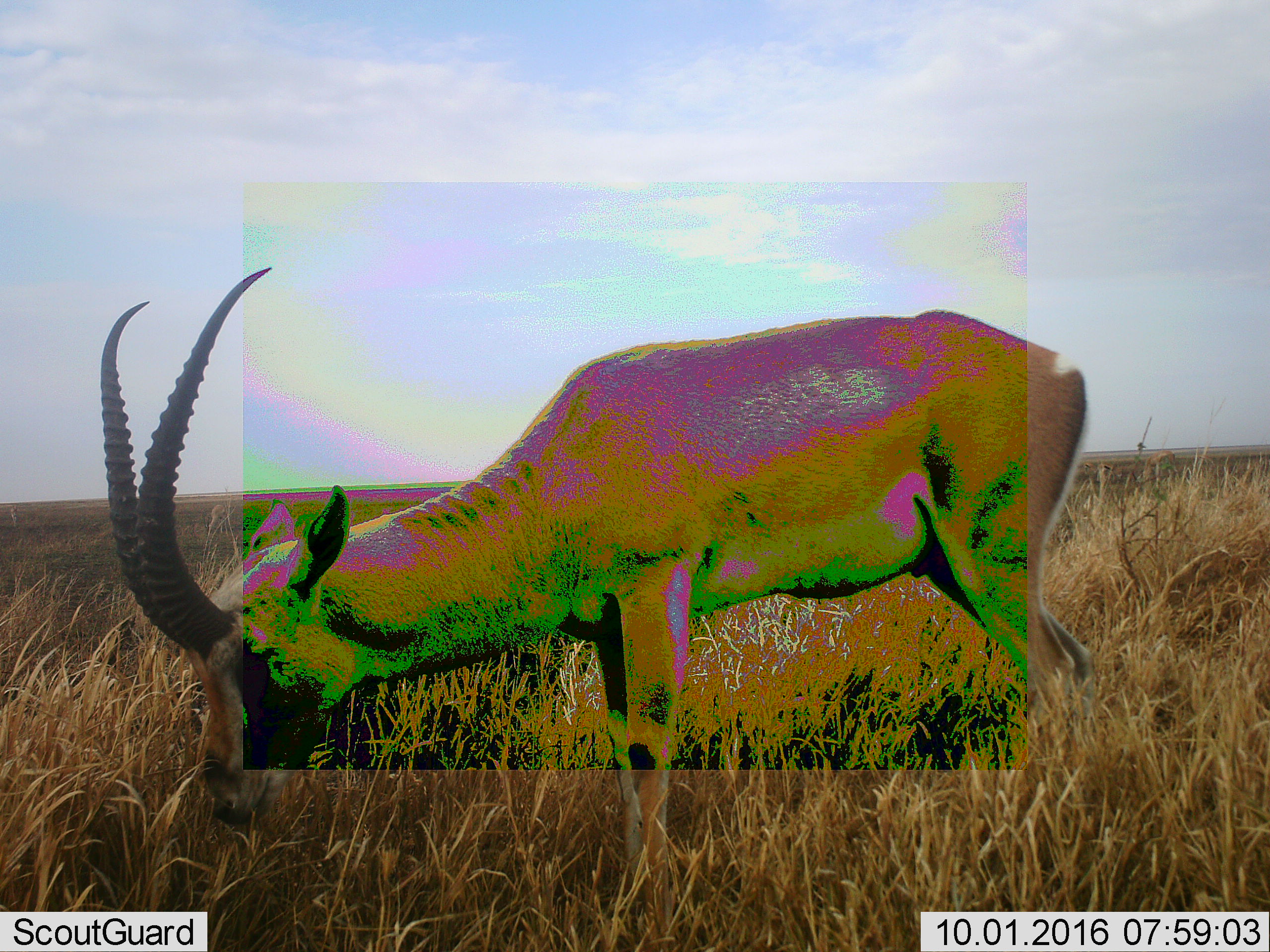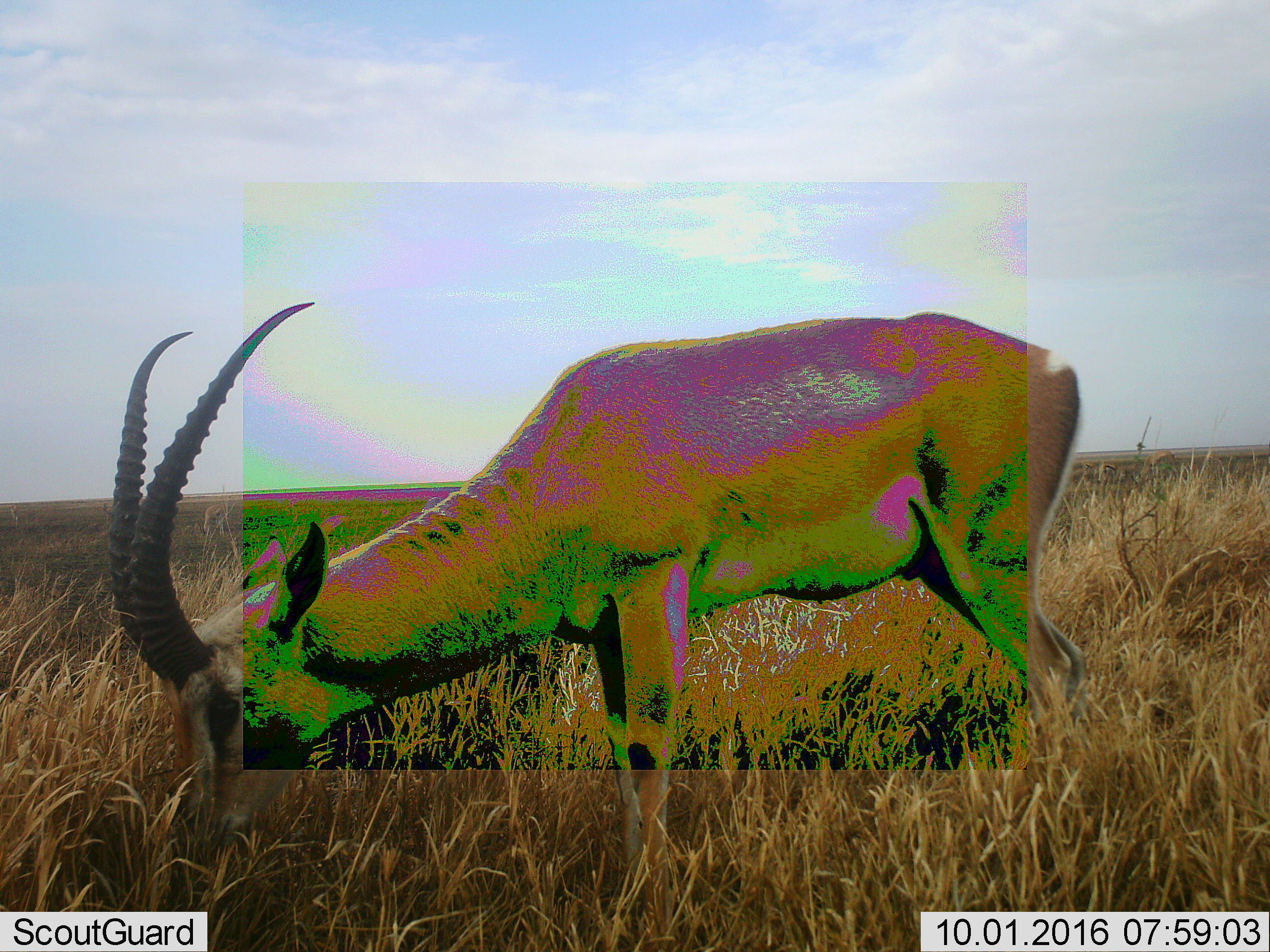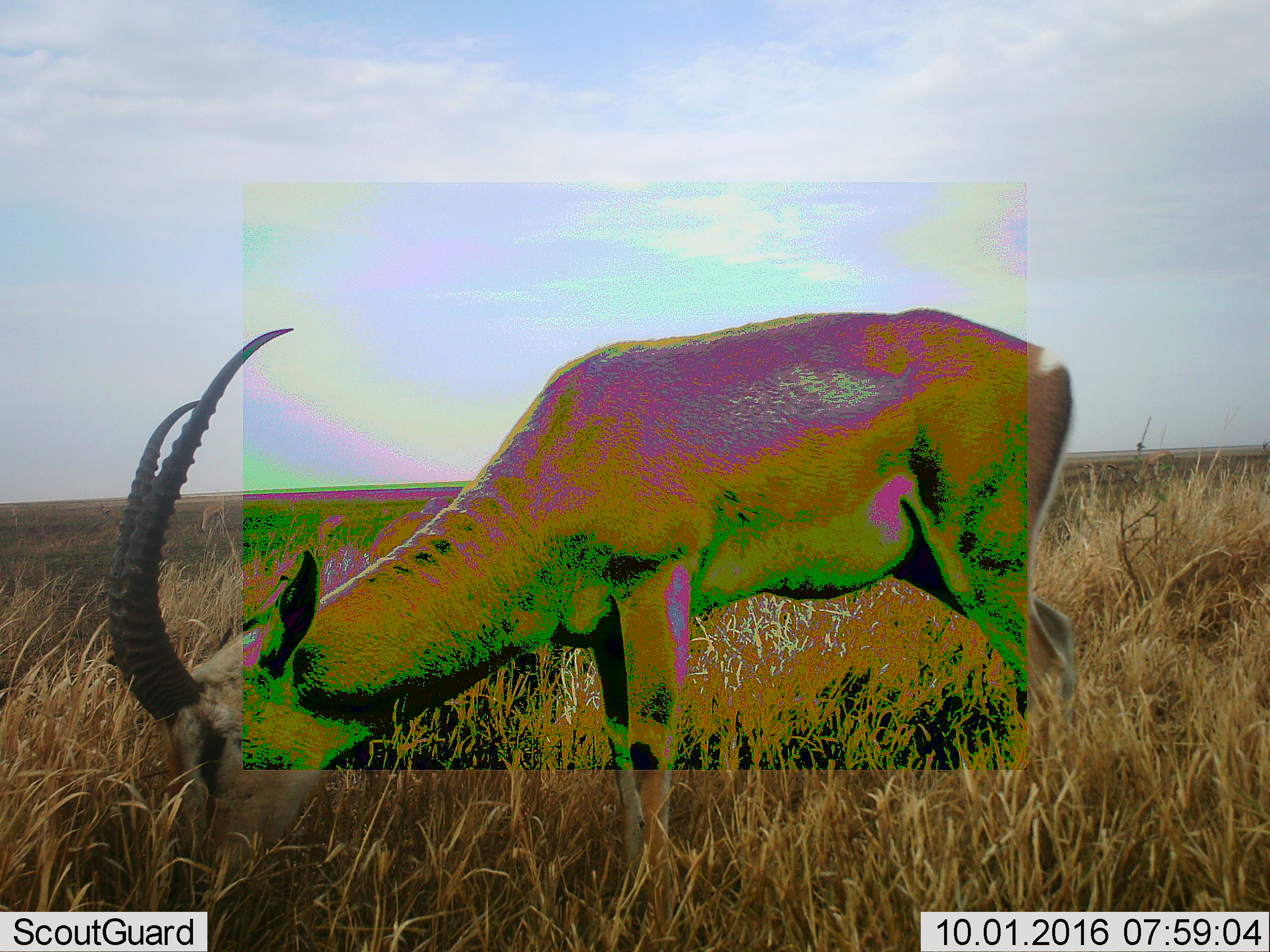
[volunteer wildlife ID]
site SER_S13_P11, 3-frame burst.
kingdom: Animalia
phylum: Chordata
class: Mammalia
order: Artiodactyla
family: Bovidae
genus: Nanger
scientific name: Nanger granti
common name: grant's gazelle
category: gazellegrants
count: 1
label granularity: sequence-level